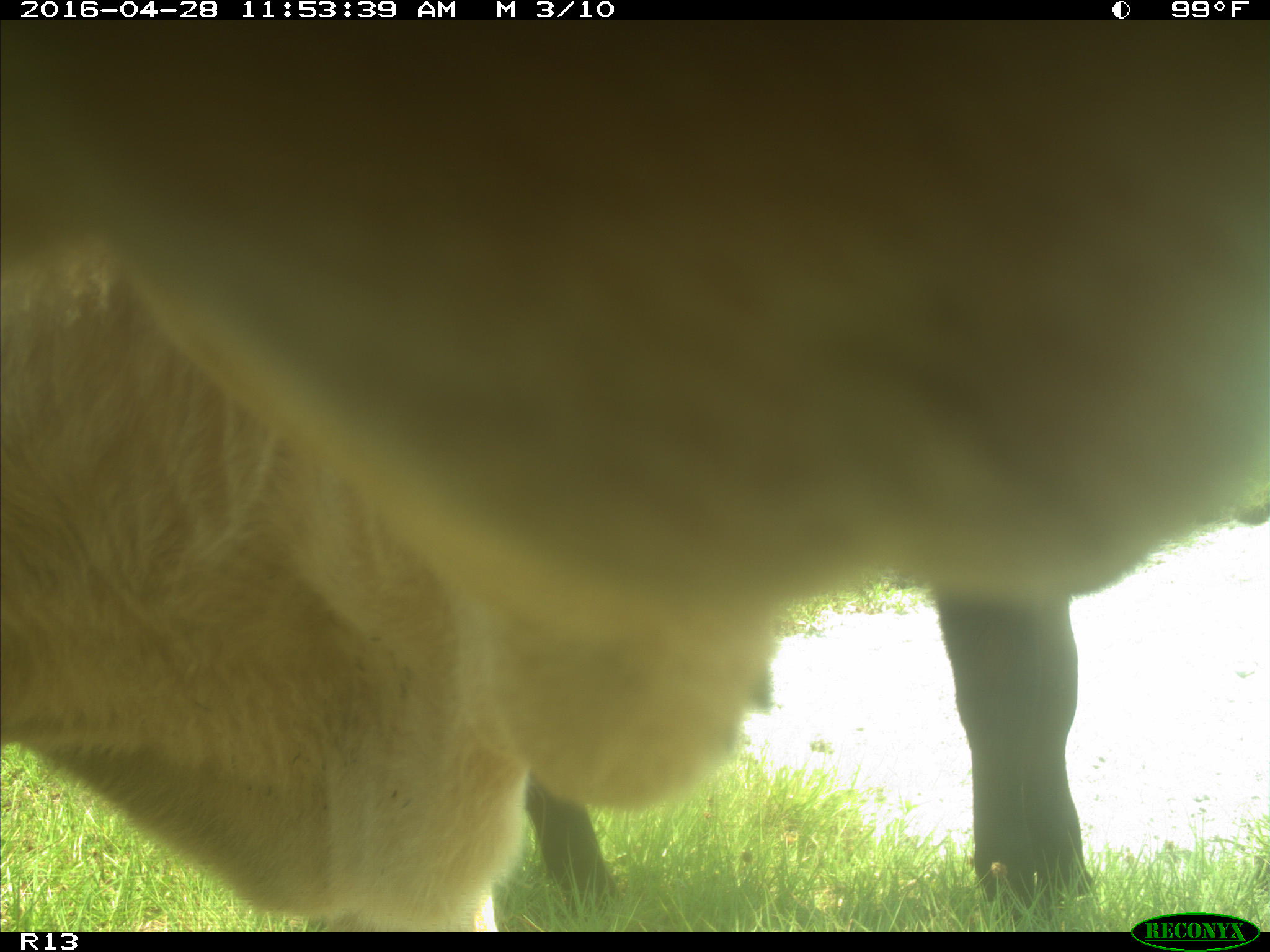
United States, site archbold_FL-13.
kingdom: Animalia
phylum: Chordata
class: Mammalia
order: Artiodactyla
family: Bovidae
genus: Bos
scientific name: Bos taurus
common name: domestic cow